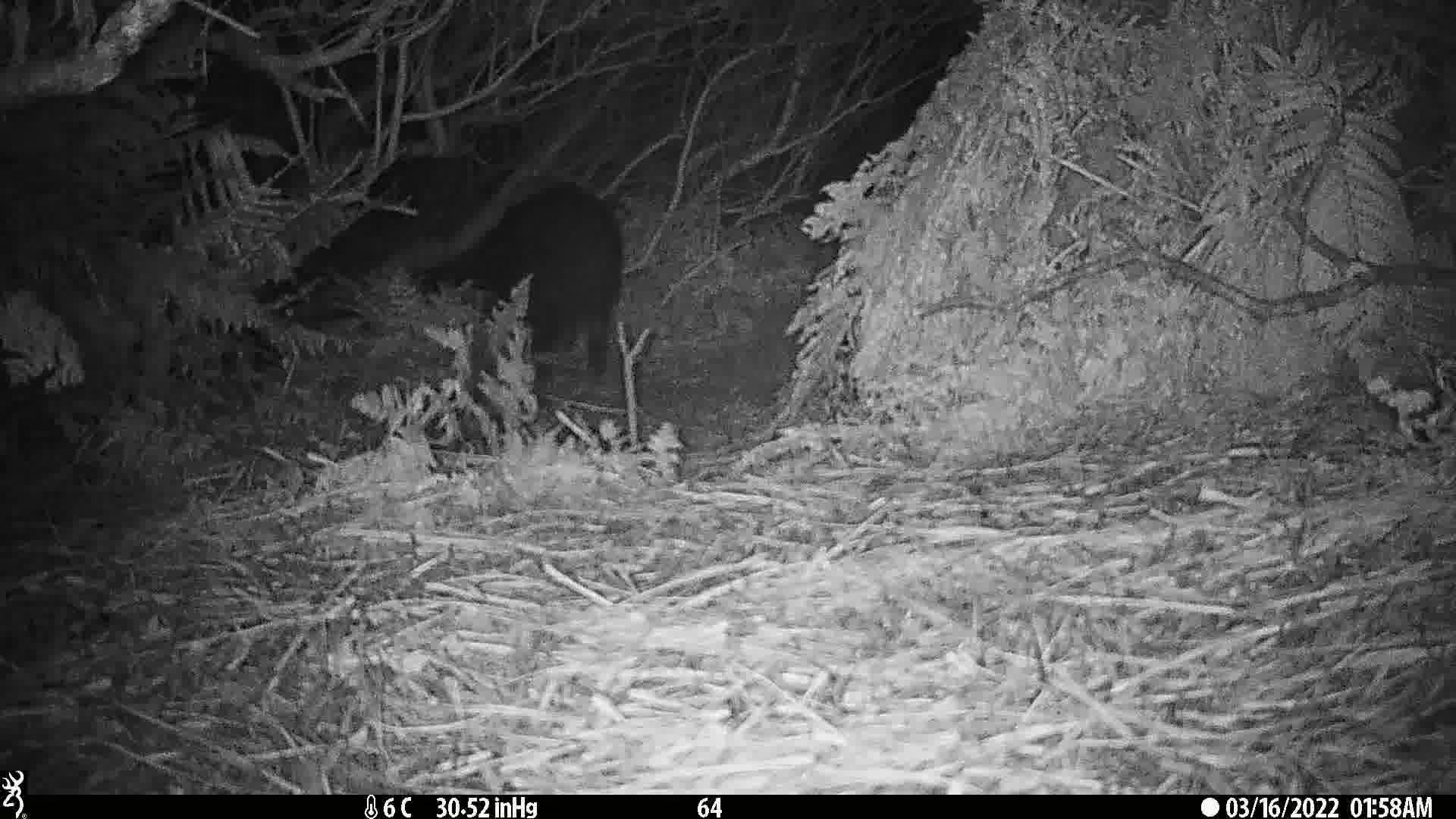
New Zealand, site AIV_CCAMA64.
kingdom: Animalia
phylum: Chordata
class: Mammalia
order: Artiodactyla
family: Suidae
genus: Sus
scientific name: Sus scrofa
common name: pig